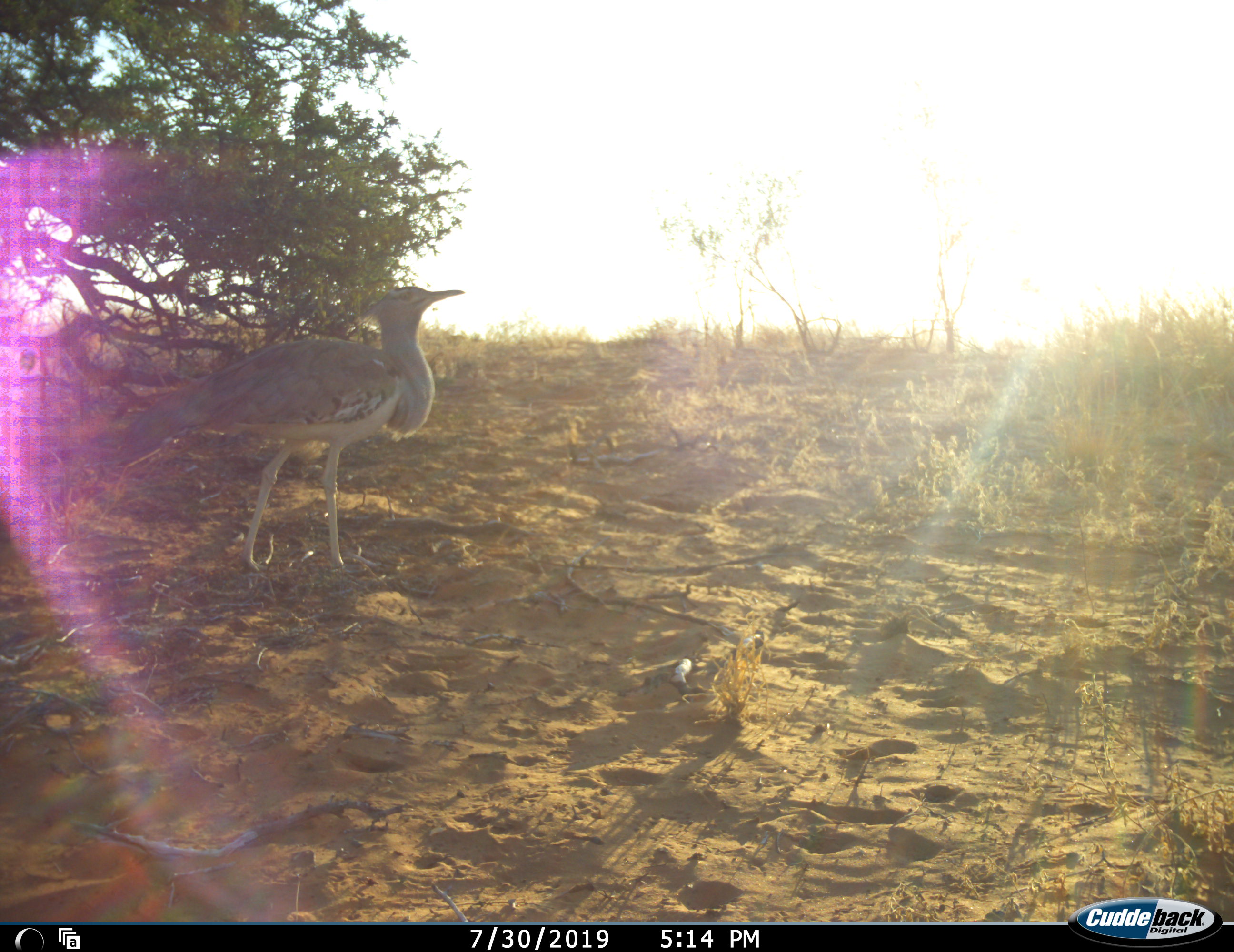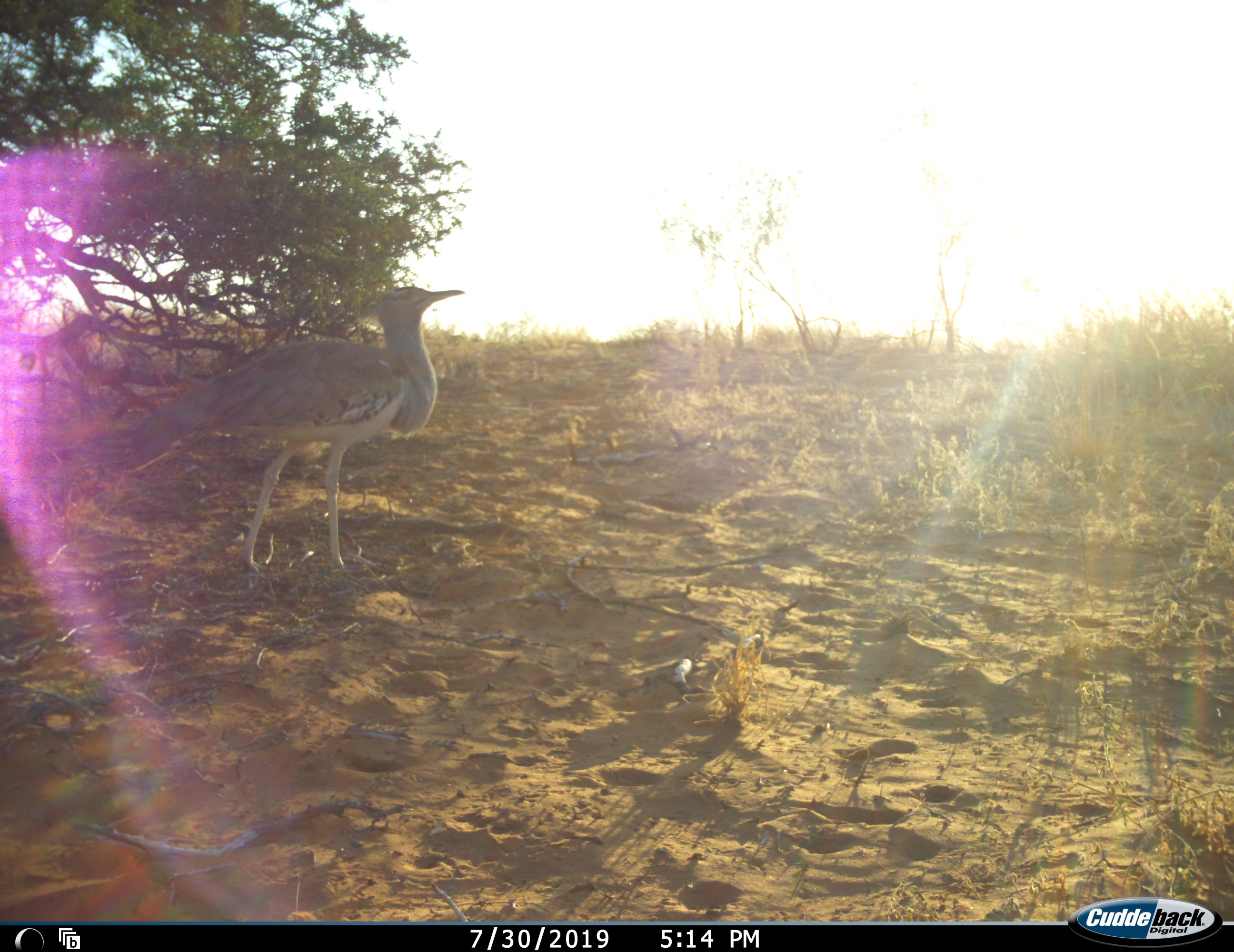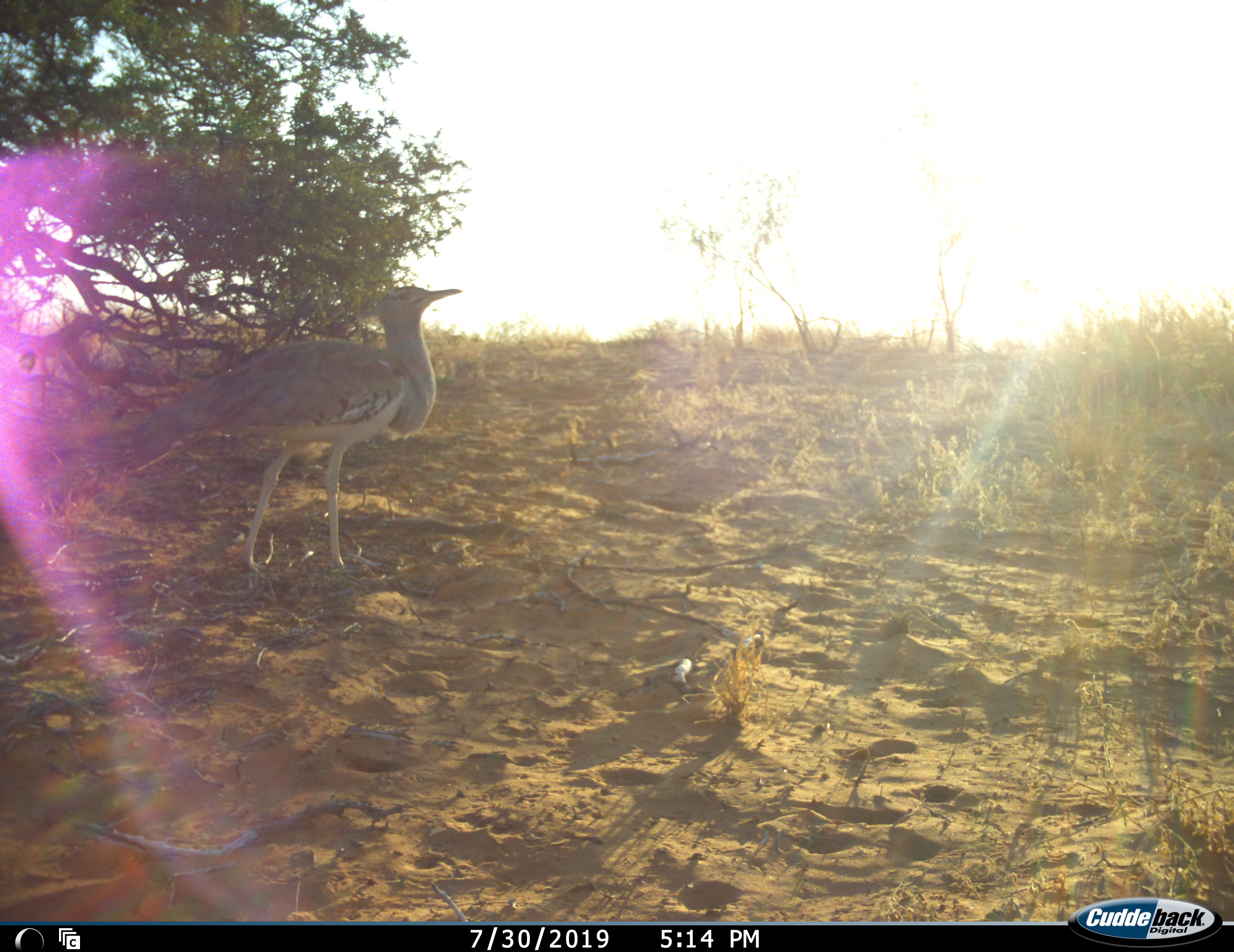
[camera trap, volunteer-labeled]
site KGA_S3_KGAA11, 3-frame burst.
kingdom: Animalia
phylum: Chordata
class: Aves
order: Otidiformes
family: Otididae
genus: Ardeotis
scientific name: Ardeotis kori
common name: kori bustard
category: bustardkori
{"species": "bustardkori (kori bustard) (Ardeotis kori)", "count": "1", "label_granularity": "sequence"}